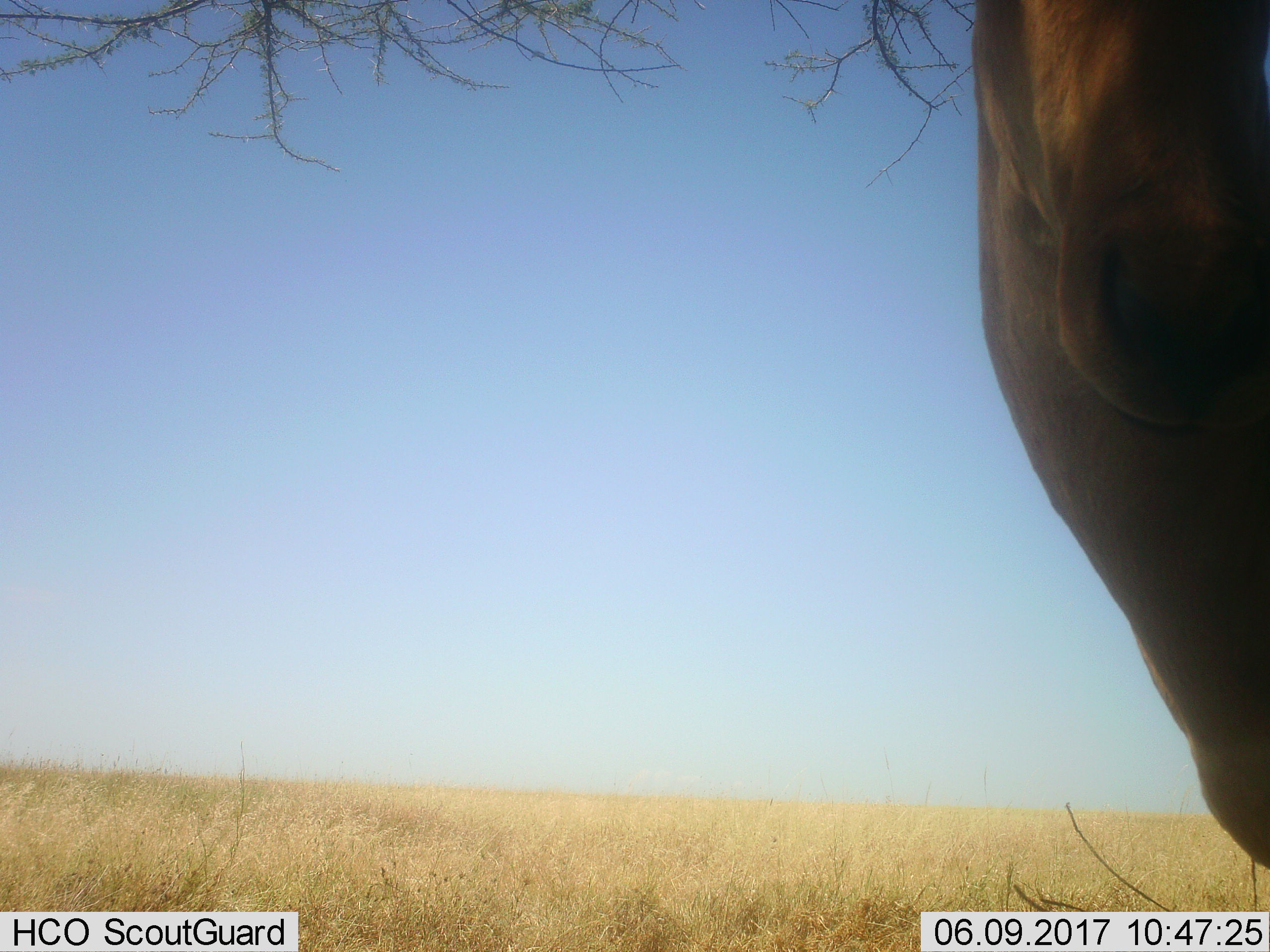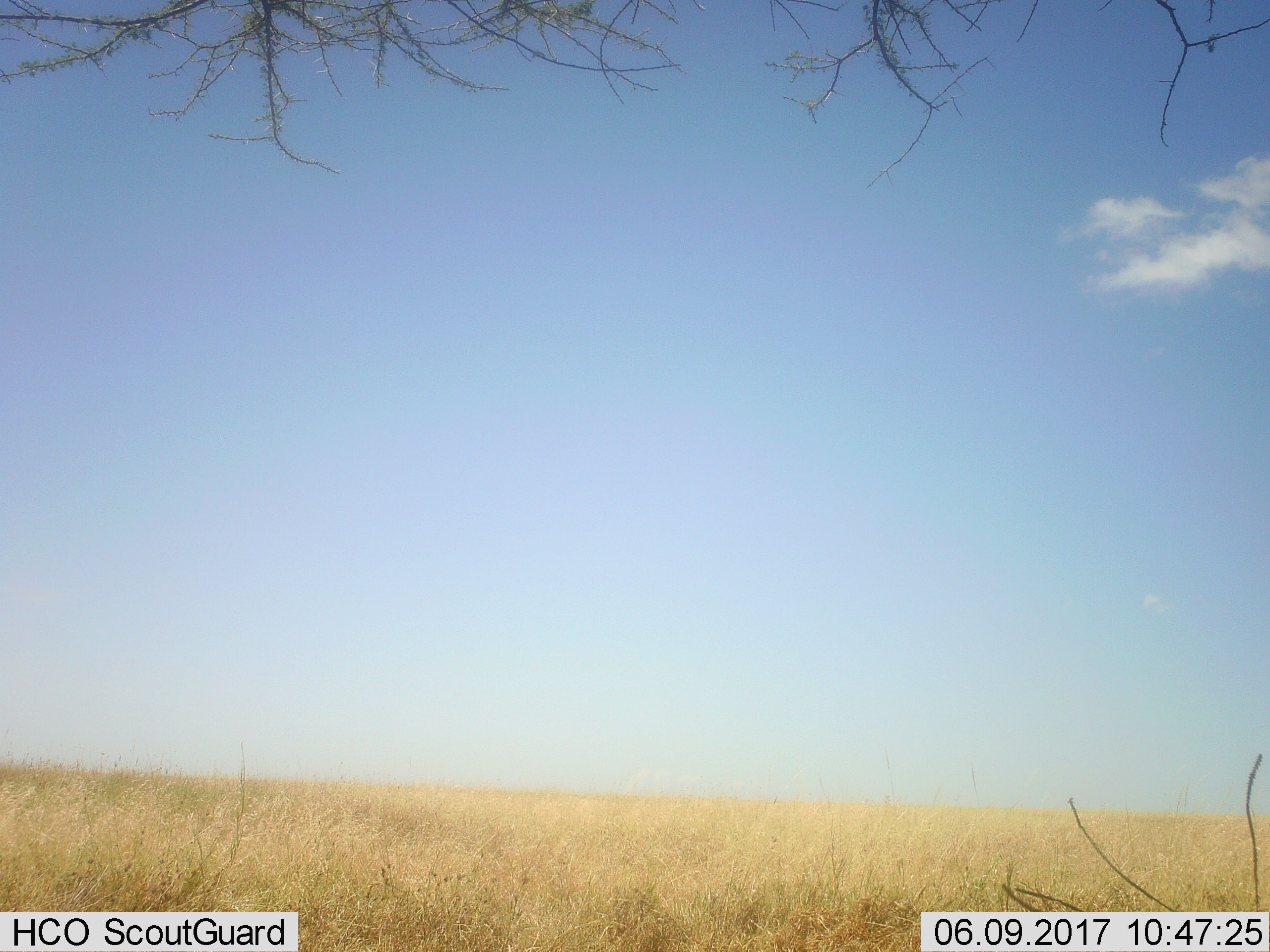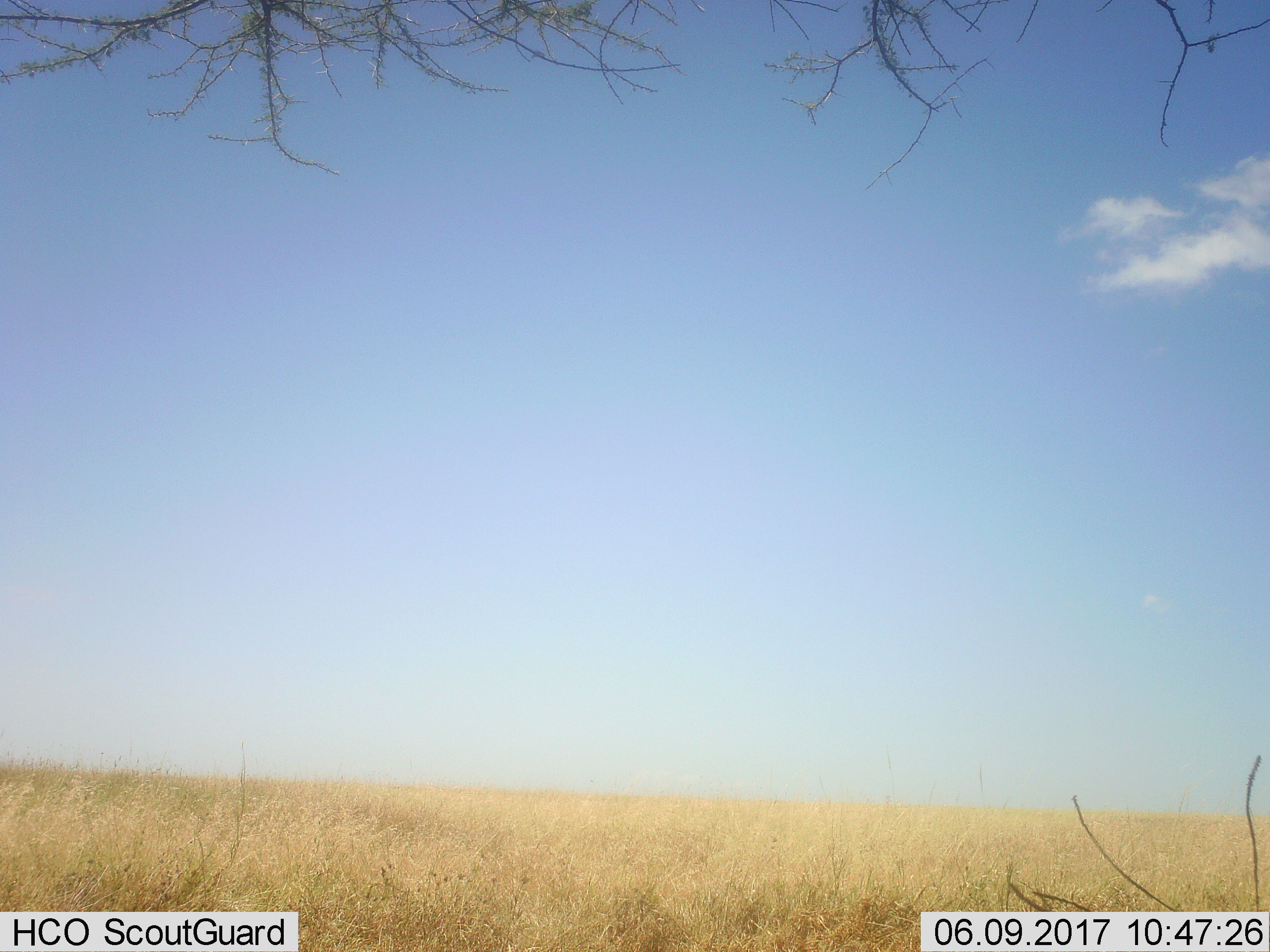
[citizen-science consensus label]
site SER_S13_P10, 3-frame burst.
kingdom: Animalia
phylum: Chordata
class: Mammalia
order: Artiodactyla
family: Bovidae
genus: Alcelaphus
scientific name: Alcelaphus buselaphus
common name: hartebeest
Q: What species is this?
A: Hartebeest (Alcelaphus buselaphus).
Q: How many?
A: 1.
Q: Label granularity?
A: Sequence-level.